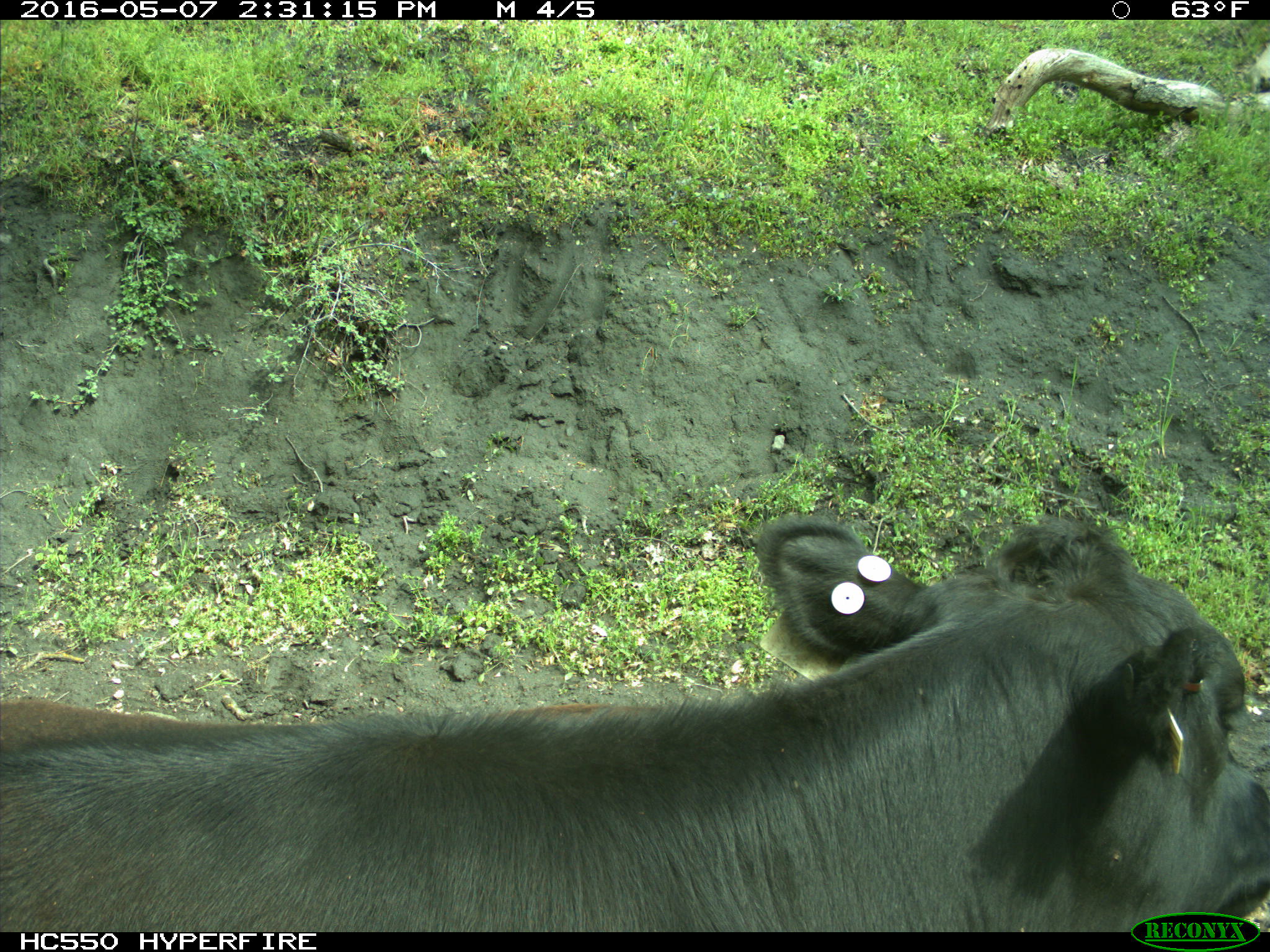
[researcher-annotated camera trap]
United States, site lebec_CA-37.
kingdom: Animalia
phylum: Chordata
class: Mammalia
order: Artiodactyla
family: Bovidae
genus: Bos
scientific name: Bos taurus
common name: domestic cow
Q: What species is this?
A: Bos taurus (domestic cow).